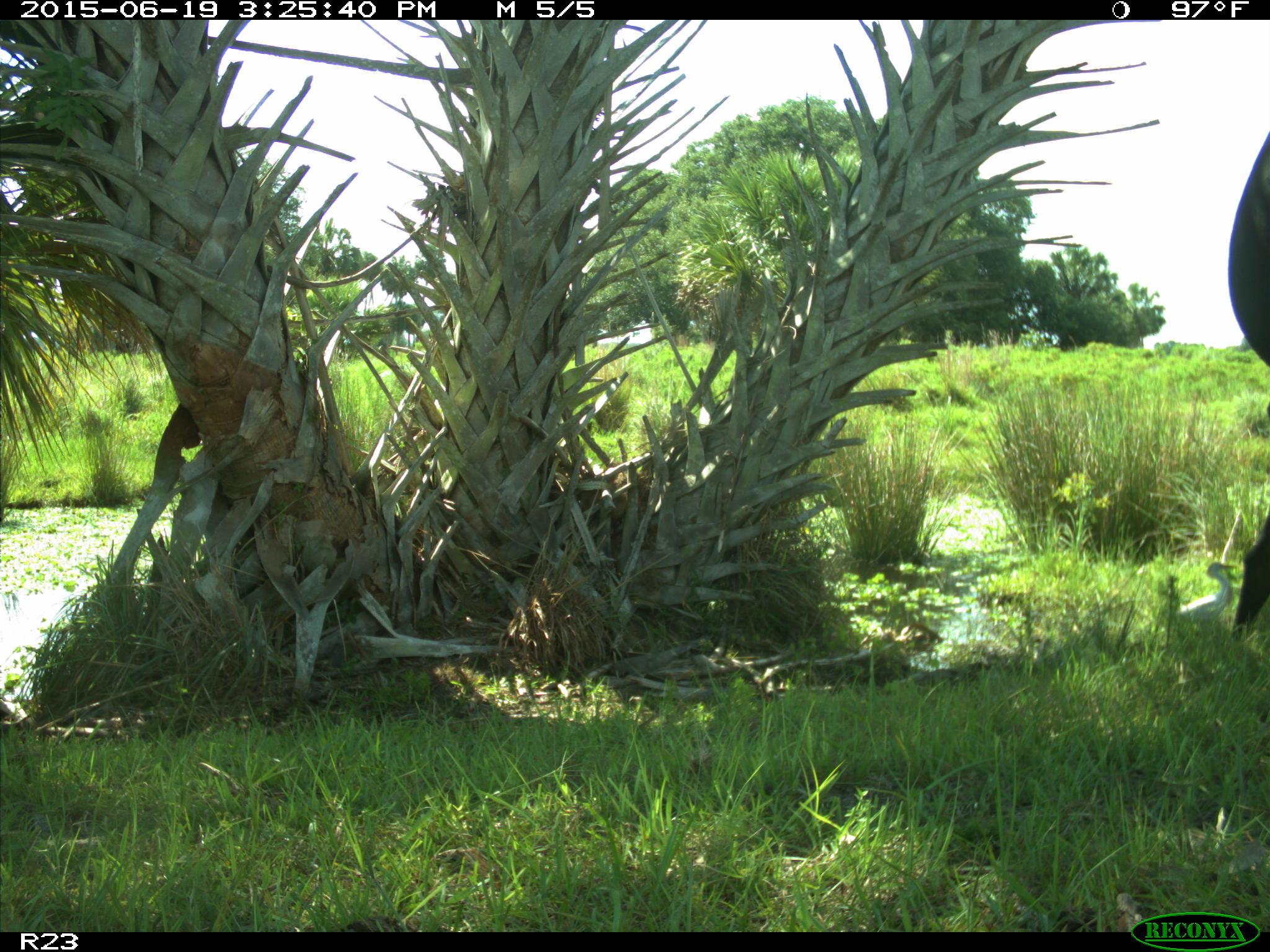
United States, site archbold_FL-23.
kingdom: Animalia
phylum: Chordata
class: Mammalia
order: Artiodactyla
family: Bovidae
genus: Bos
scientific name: Bos taurus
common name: domestic cow